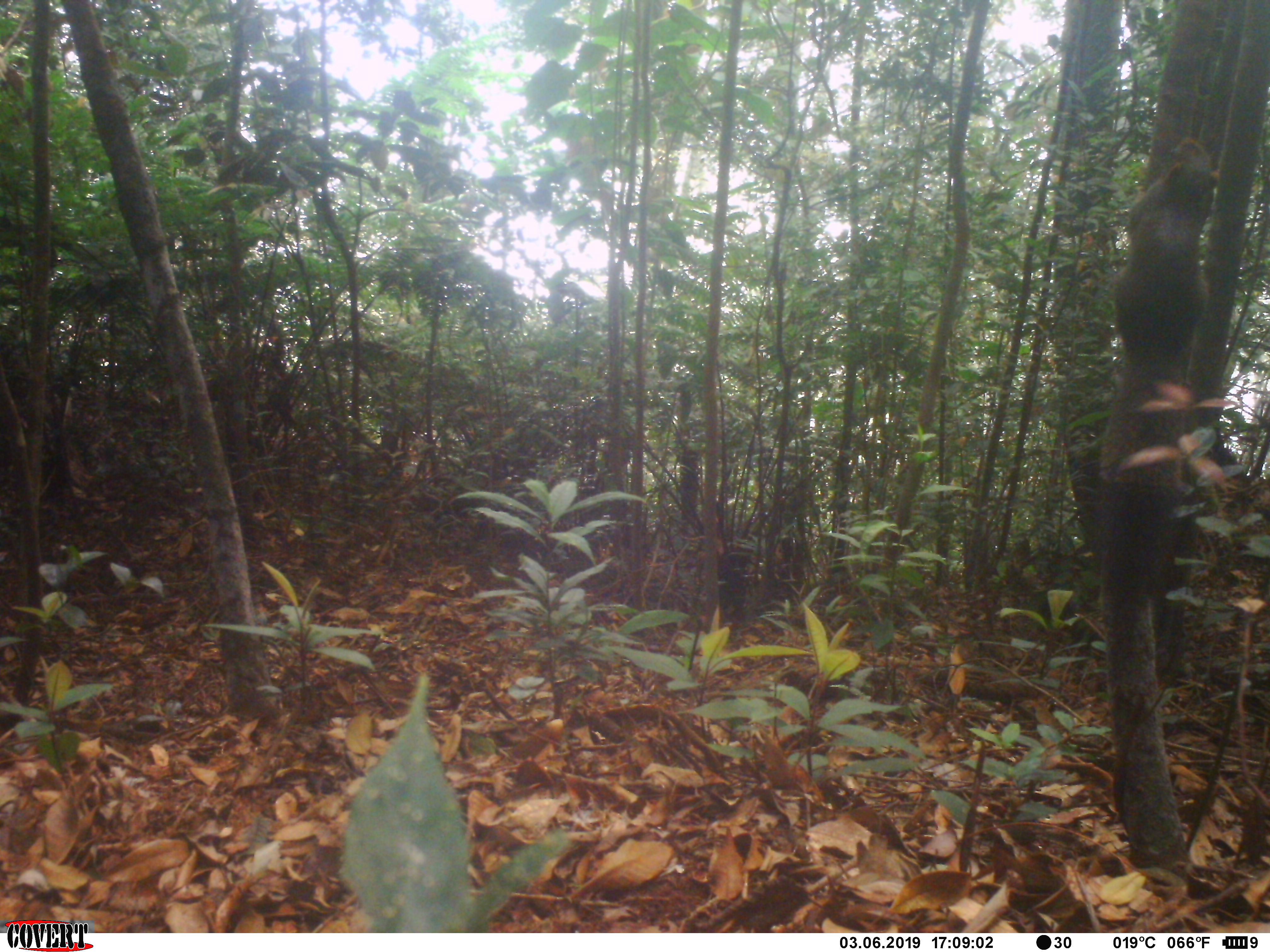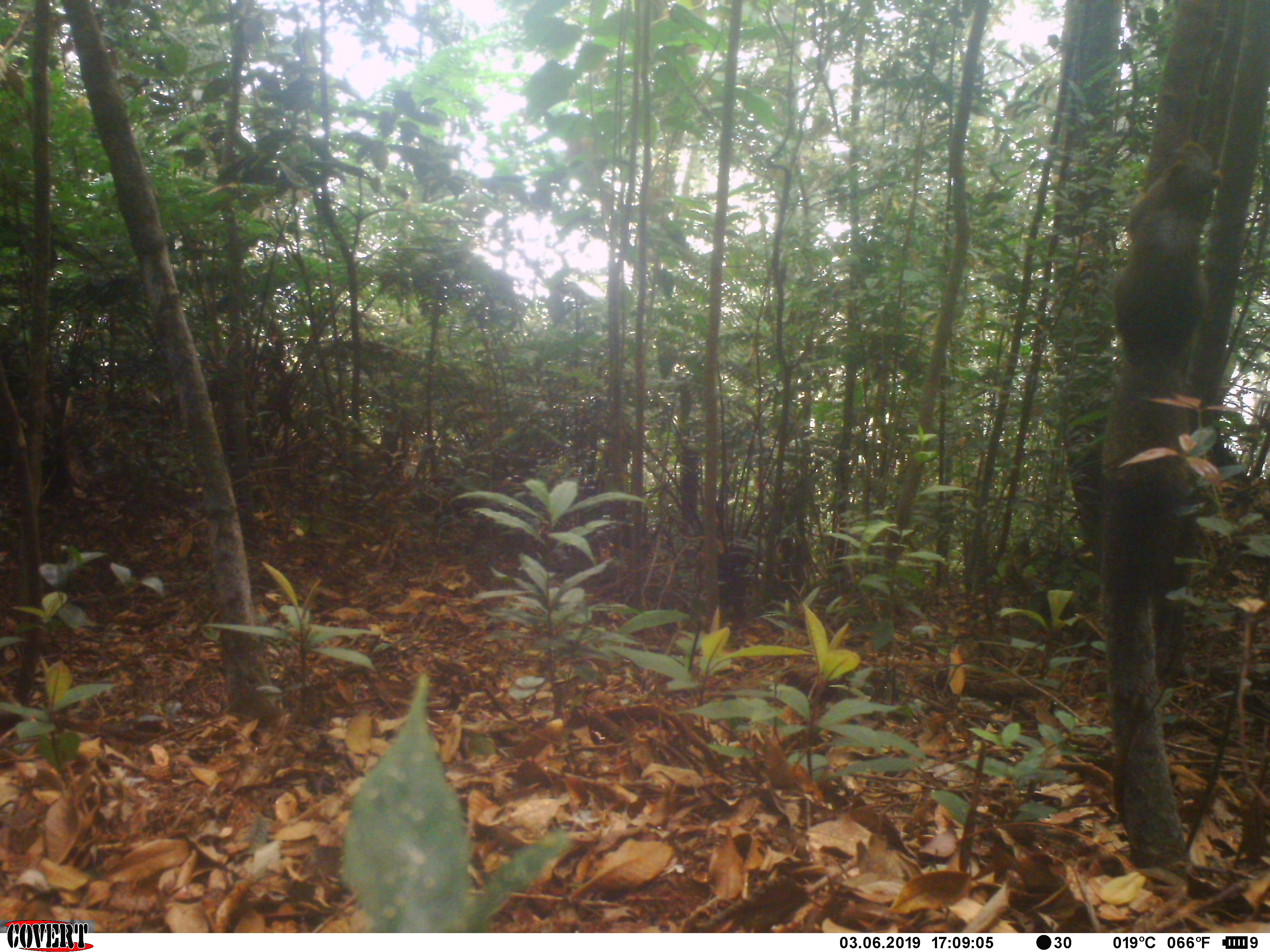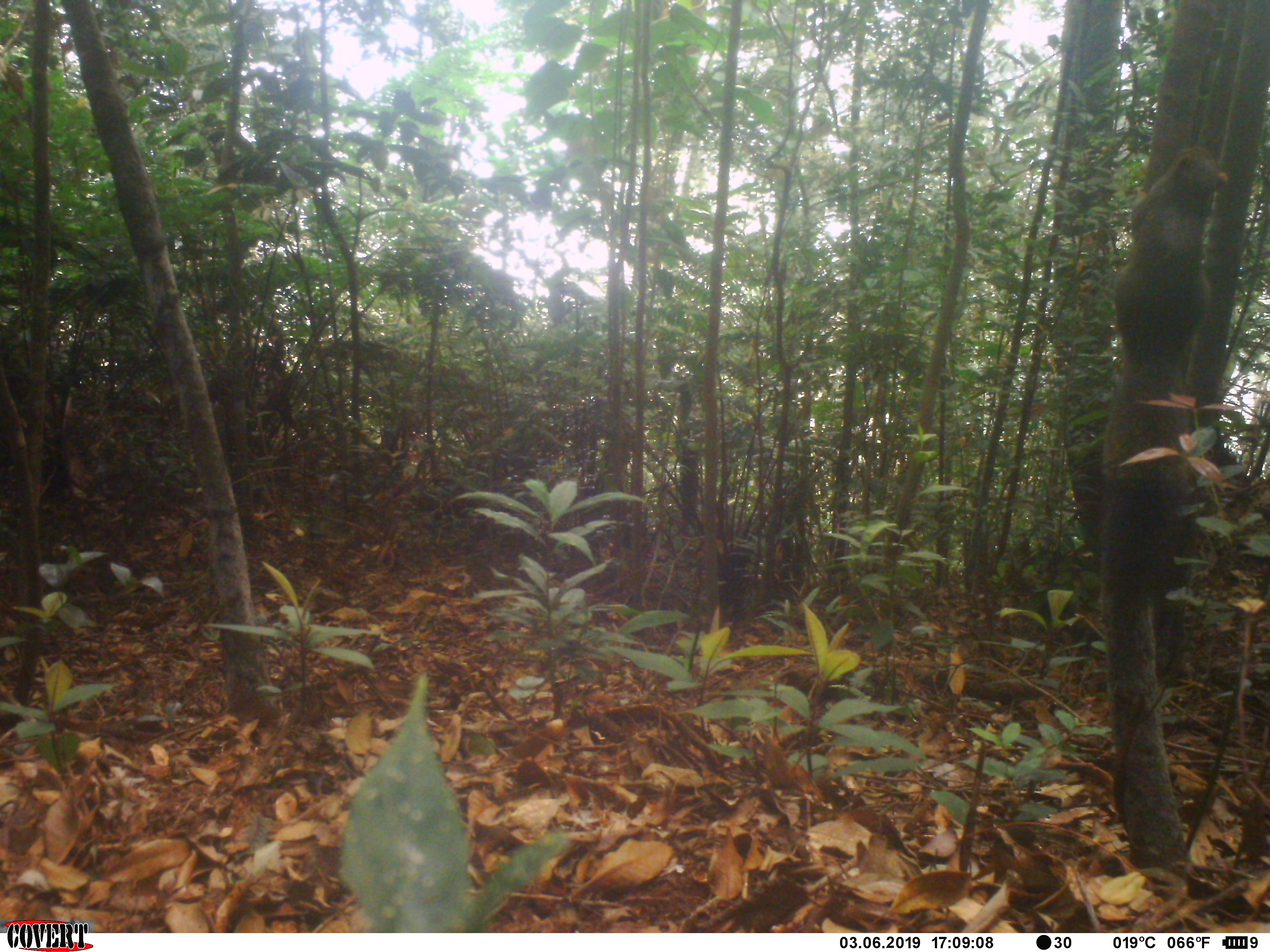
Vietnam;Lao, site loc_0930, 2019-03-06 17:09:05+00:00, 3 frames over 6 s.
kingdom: Animalia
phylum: Chordata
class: Mammalia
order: Rodentia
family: Sciuridae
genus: Sciurus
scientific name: Sciurus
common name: squirrel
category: unidentified squirrel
Unidentified squirrel (squirrel) (Sciurus). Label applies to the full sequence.